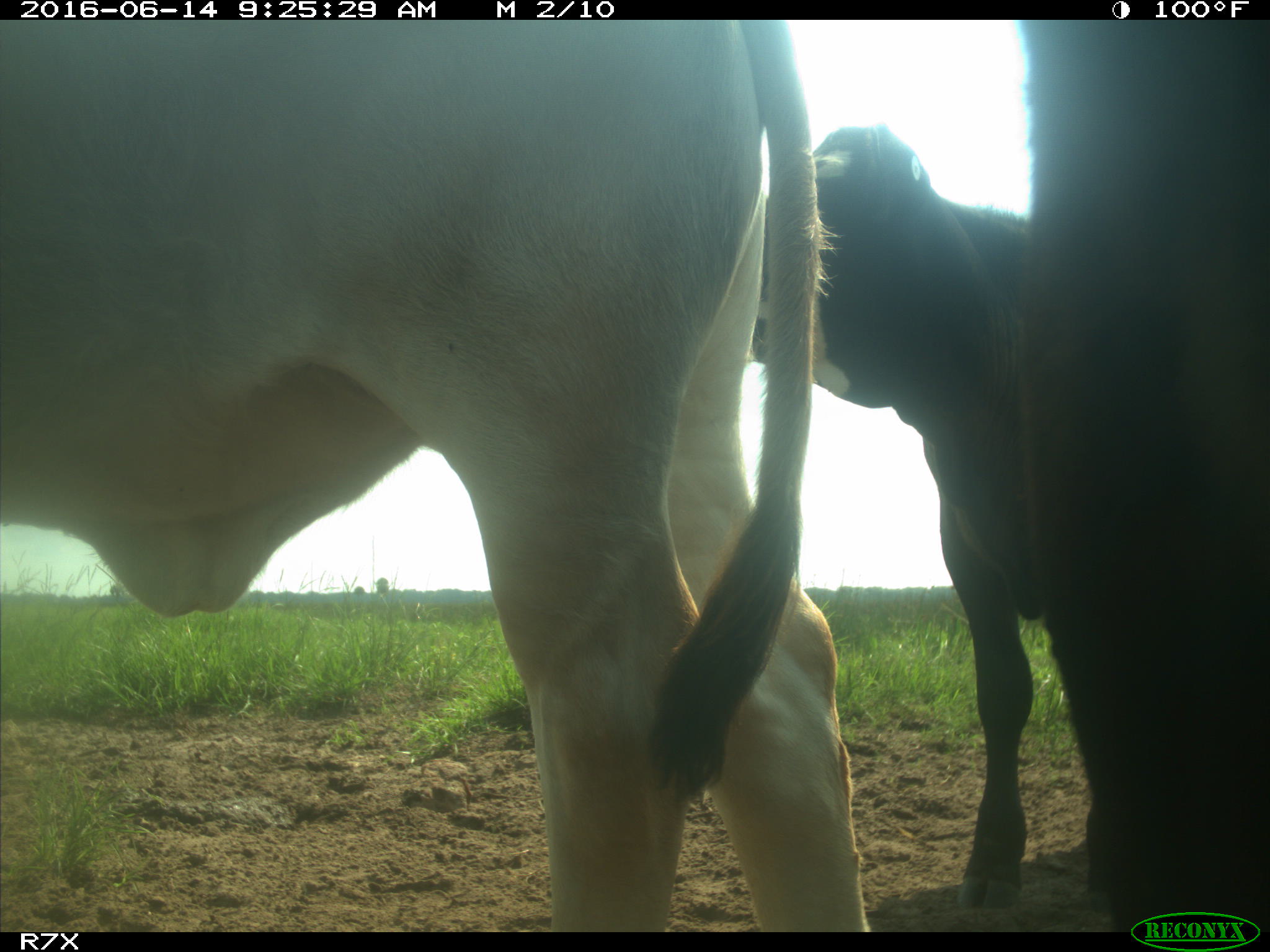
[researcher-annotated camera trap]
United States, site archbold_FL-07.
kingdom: Animalia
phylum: Chordata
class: Mammalia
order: Artiodactyla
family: Bovidae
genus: Bos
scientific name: Bos taurus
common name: domestic cow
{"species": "Bos taurus (domestic cow)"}